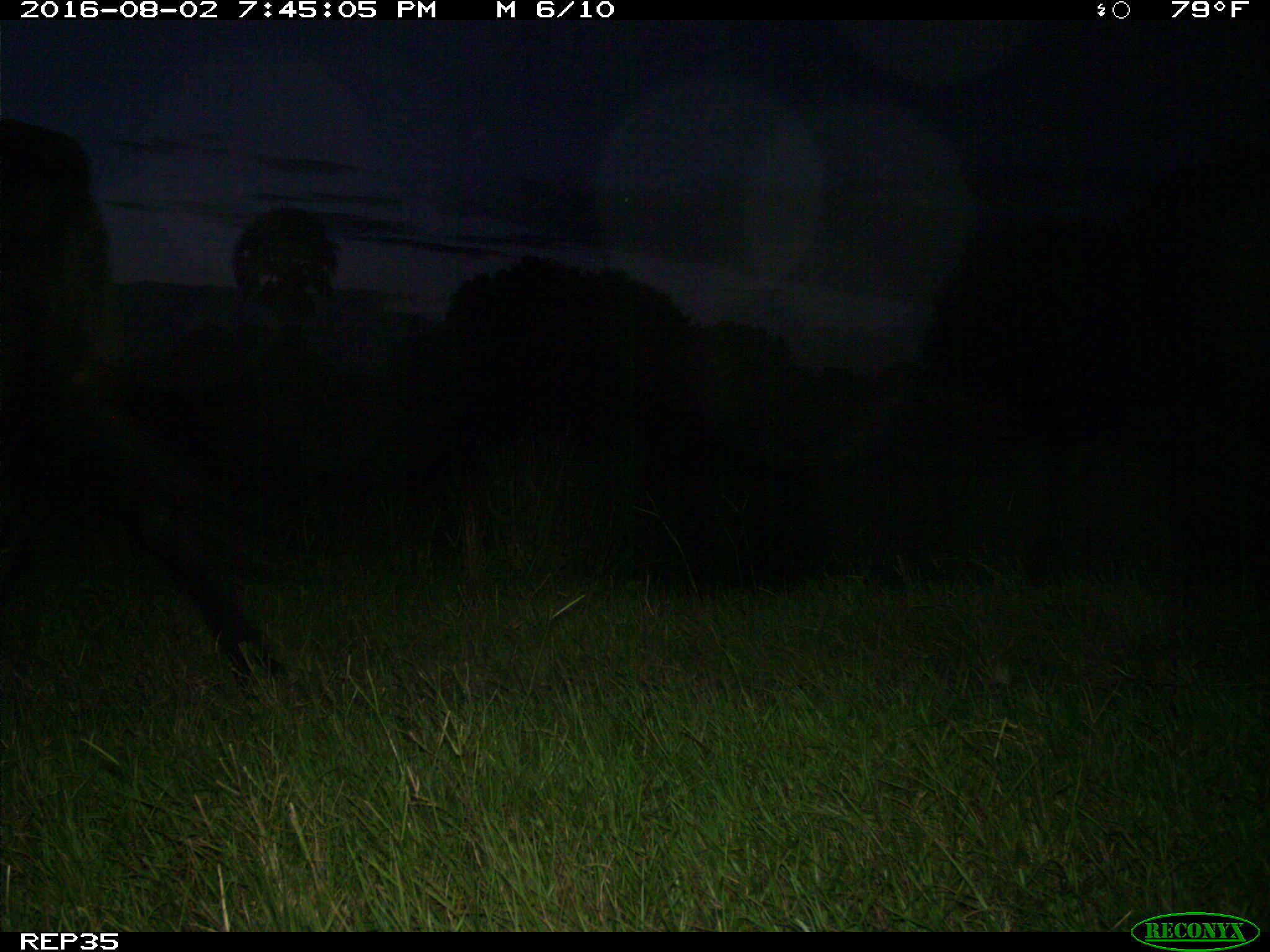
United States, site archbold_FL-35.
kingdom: Animalia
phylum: Chordata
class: Mammalia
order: Artiodactyla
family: Bovidae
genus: Bos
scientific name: Bos taurus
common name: domestic cow